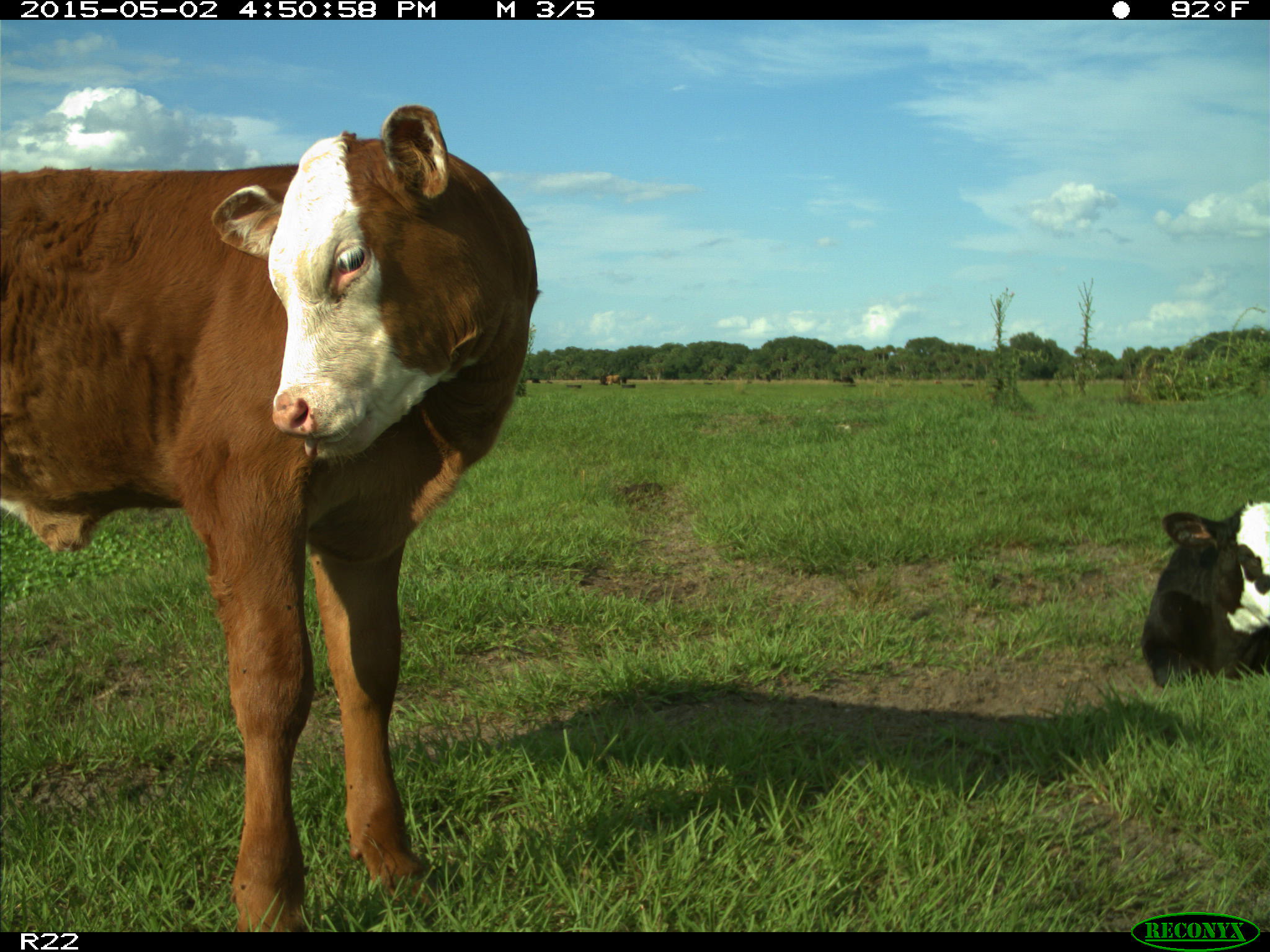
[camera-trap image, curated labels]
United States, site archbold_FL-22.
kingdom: Animalia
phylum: Chordata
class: Mammalia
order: Artiodactyla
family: Bovidae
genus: Bos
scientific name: Bos taurus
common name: domestic cow